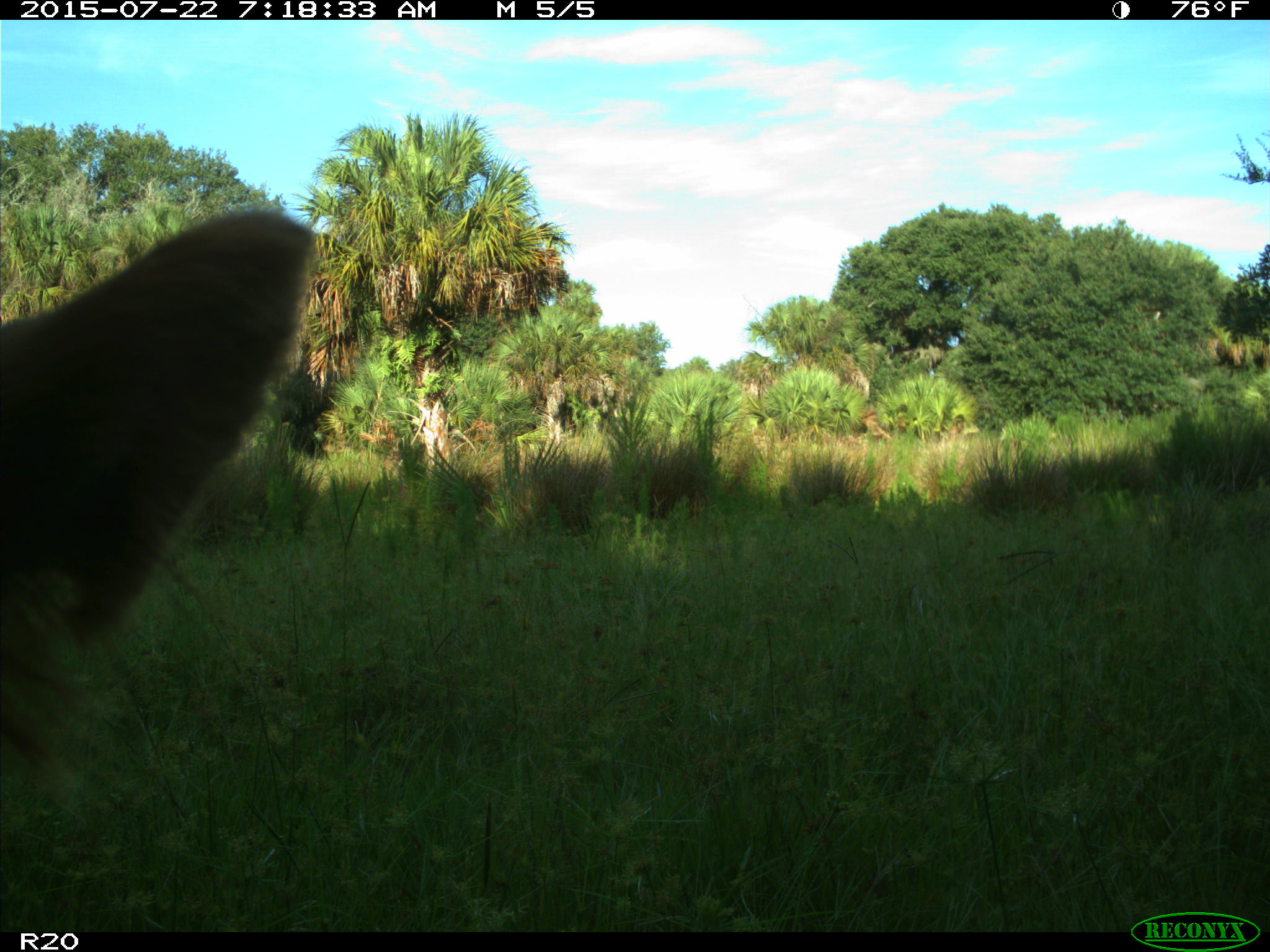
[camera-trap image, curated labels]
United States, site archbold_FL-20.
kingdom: Animalia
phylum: Chordata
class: Mammalia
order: Artiodactyla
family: Bovidae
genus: Bos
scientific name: Bos taurus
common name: domestic cow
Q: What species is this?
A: Bos taurus (domestic cow).